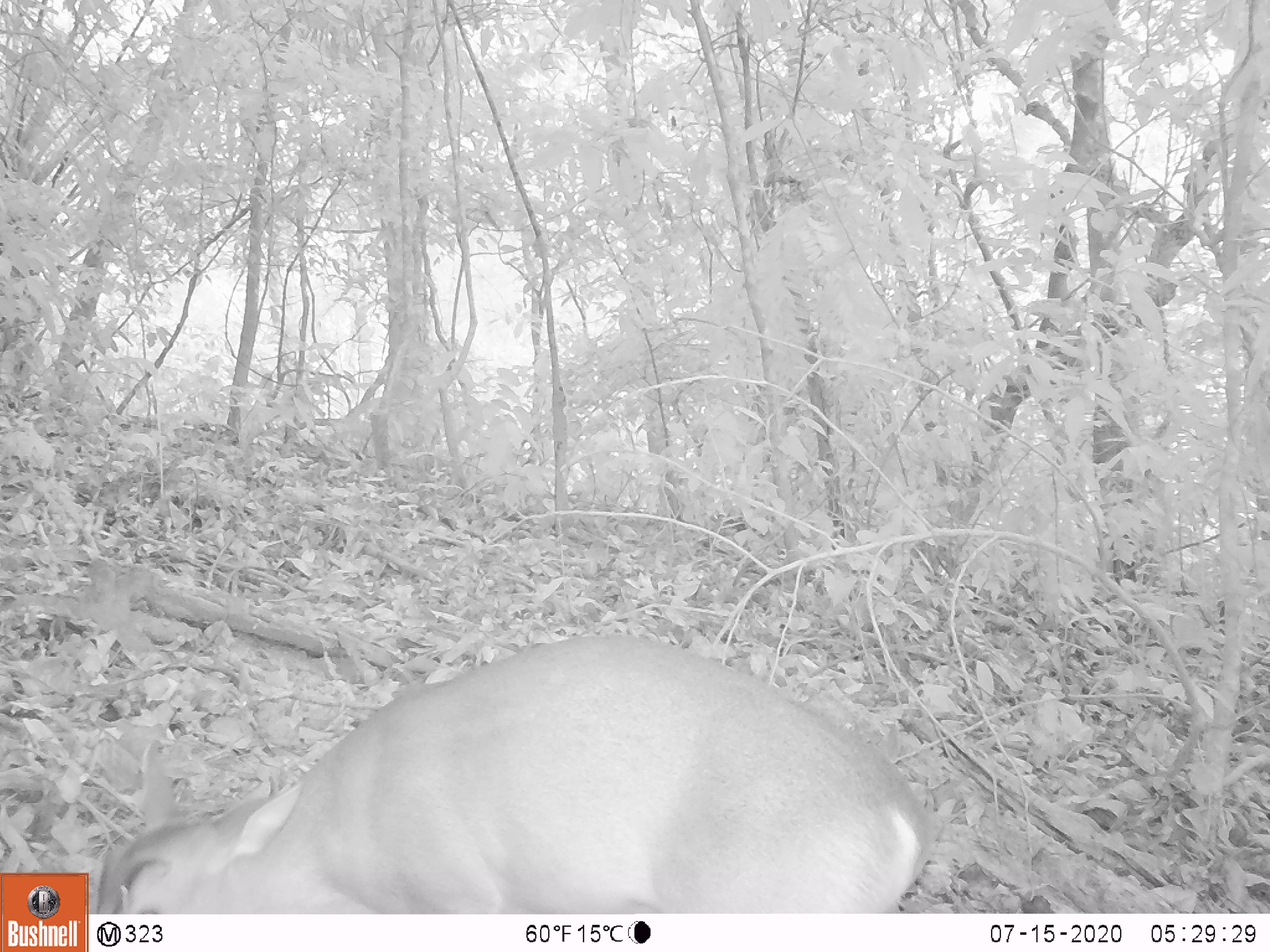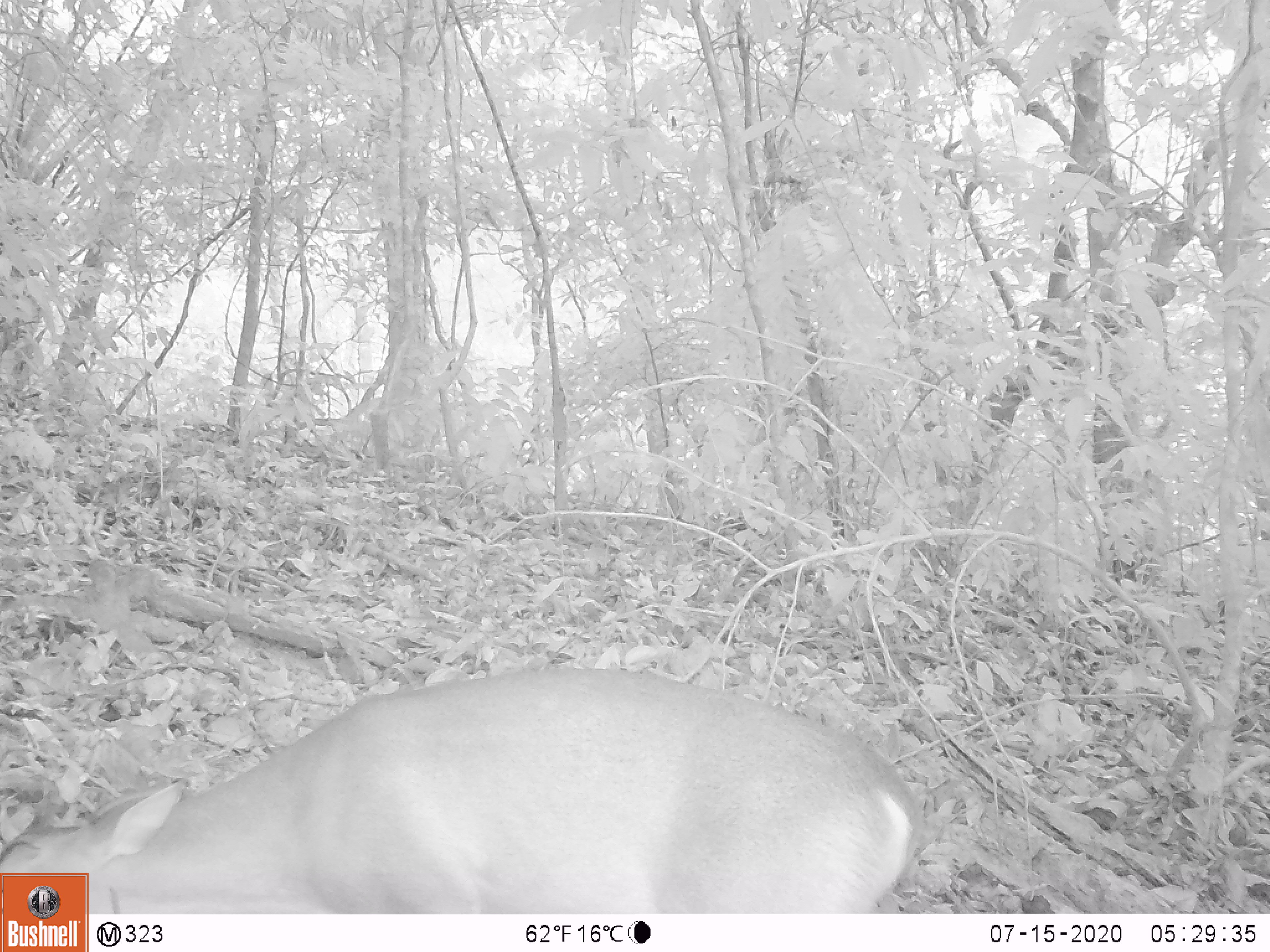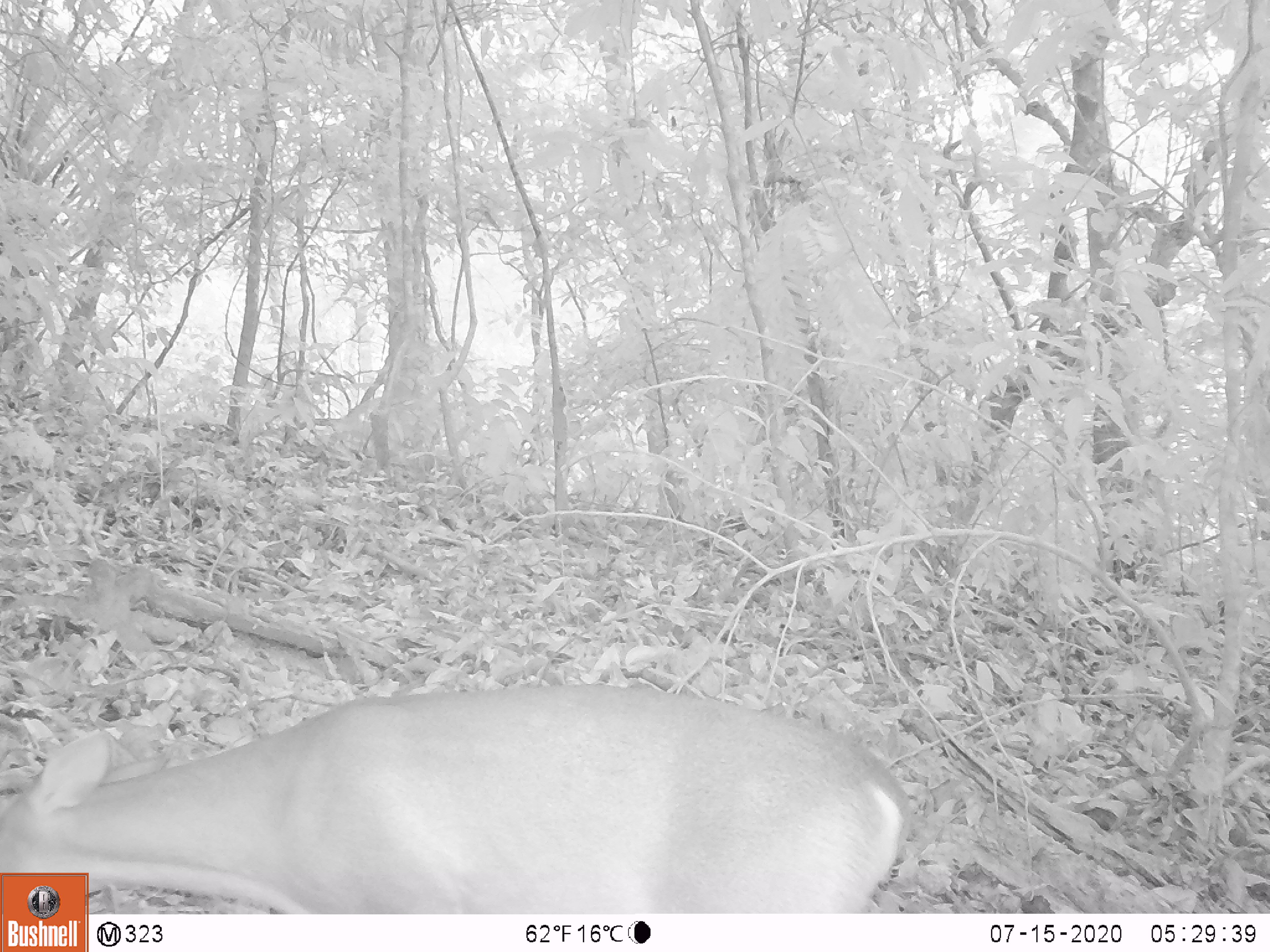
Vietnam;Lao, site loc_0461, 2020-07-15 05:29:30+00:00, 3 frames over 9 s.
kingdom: Animalia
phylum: Chordata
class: Mammalia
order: Artiodactyla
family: Cervidae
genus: Muntiacus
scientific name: Muntiacus vuquangensis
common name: large-antlered muntjac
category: large antlered muntjac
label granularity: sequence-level